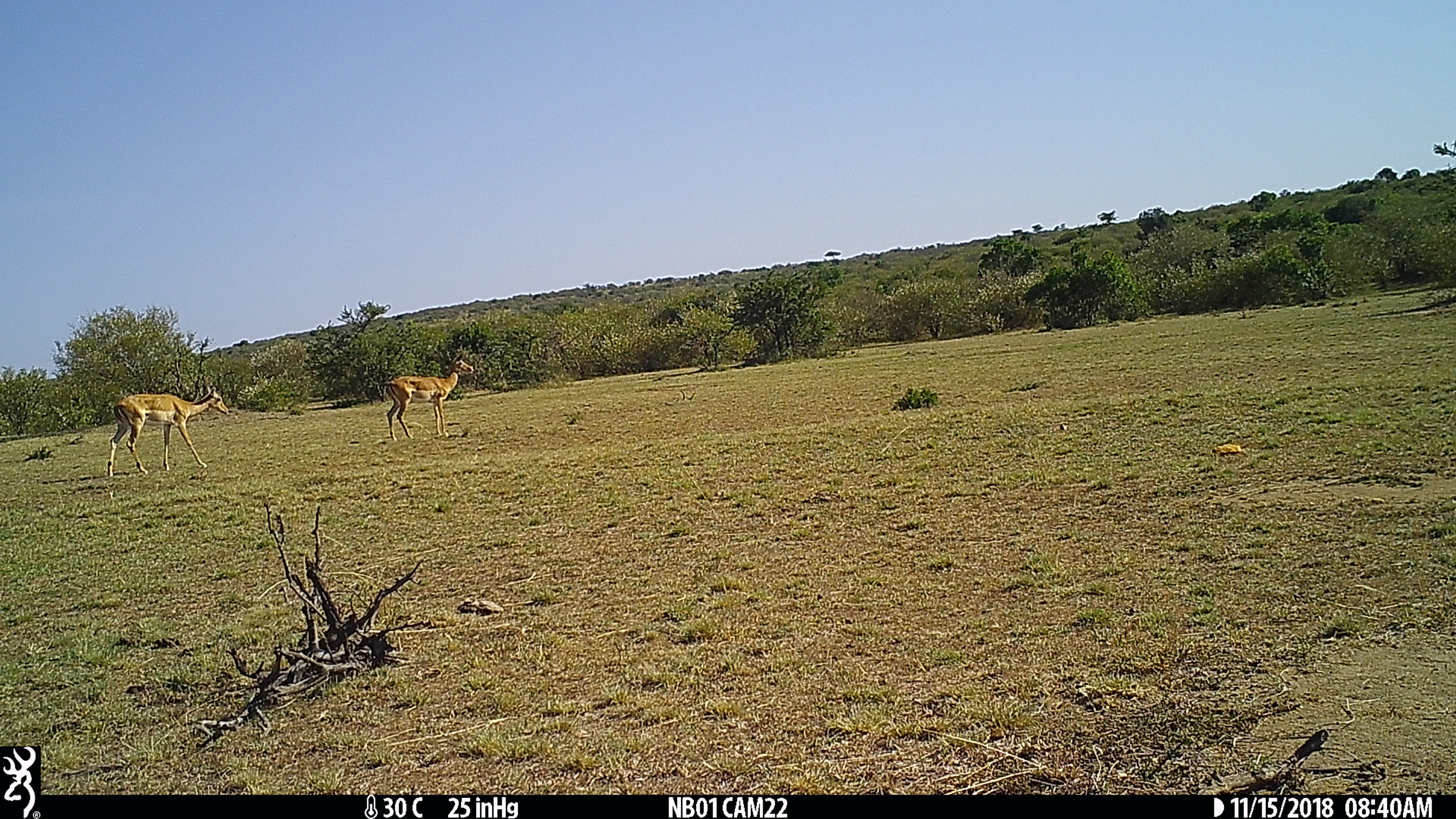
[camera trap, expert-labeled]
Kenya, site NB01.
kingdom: Animalia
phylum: Chordata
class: Mammalia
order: Artiodactyla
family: Bovidae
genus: Aepyceros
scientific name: Aepyceros melampus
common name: impala